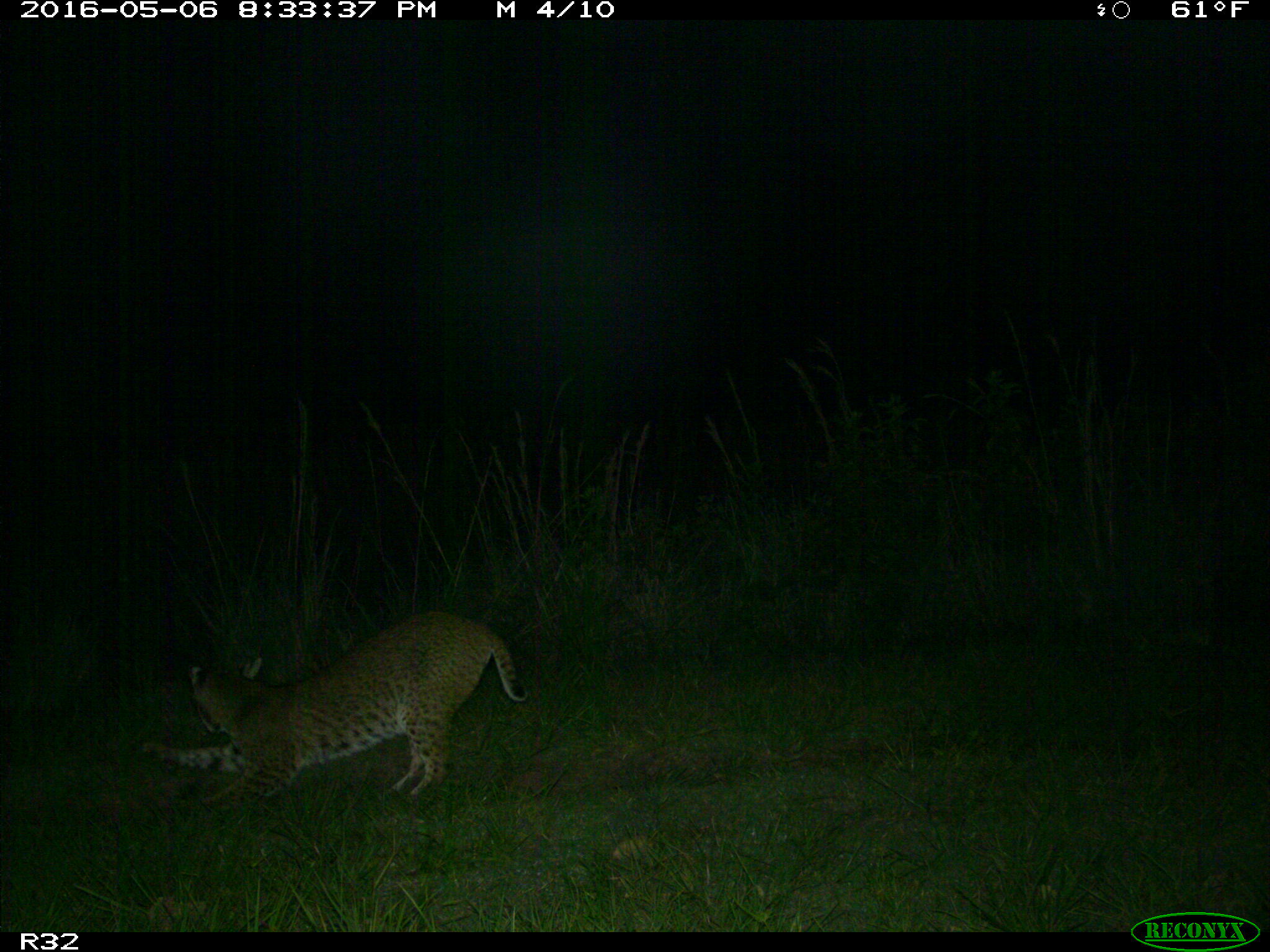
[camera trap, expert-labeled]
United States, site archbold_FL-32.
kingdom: Animalia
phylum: Chordata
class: Mammalia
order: Carnivora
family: Felidae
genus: Lynx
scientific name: Lynx rufus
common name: bobcat